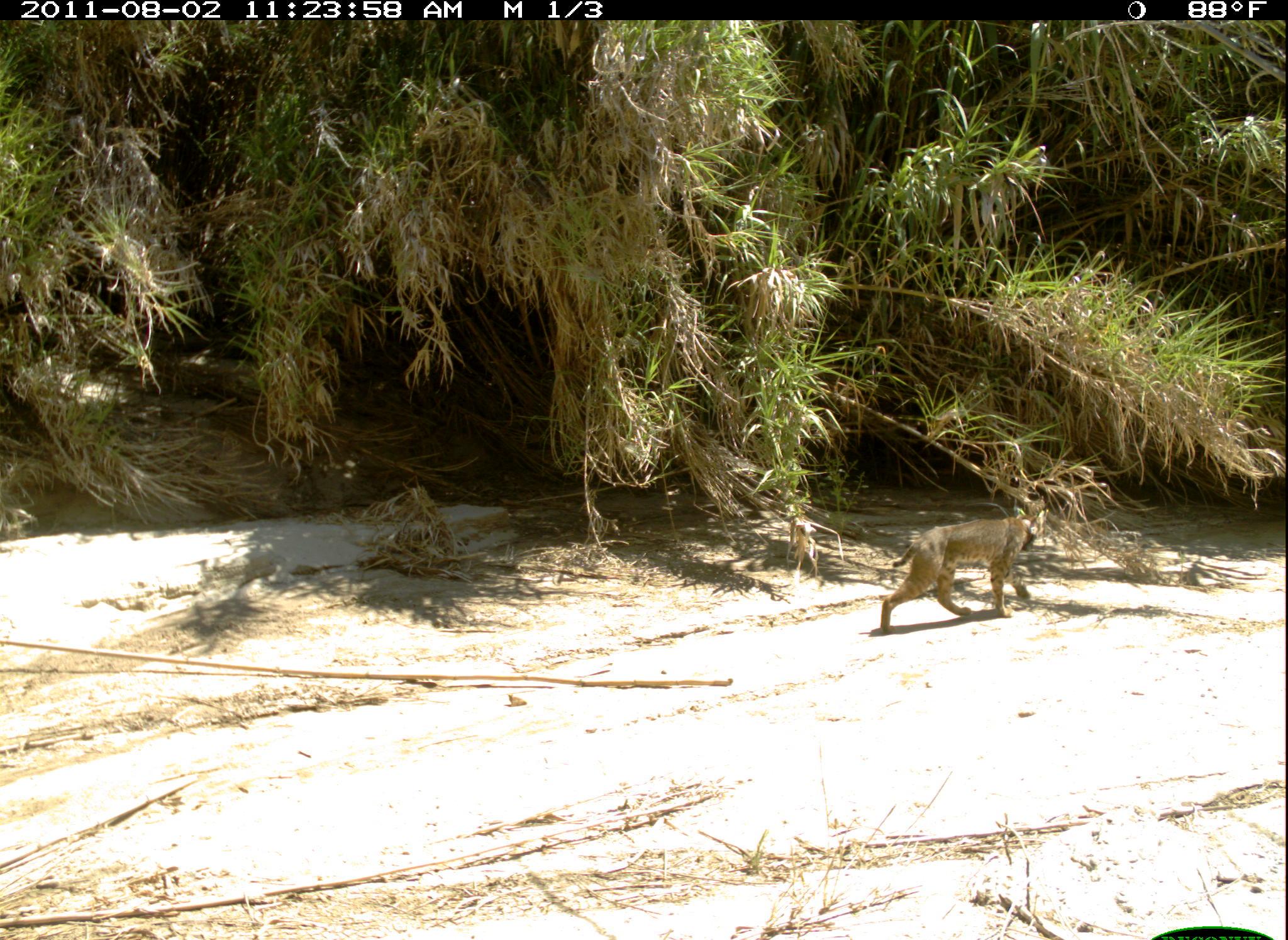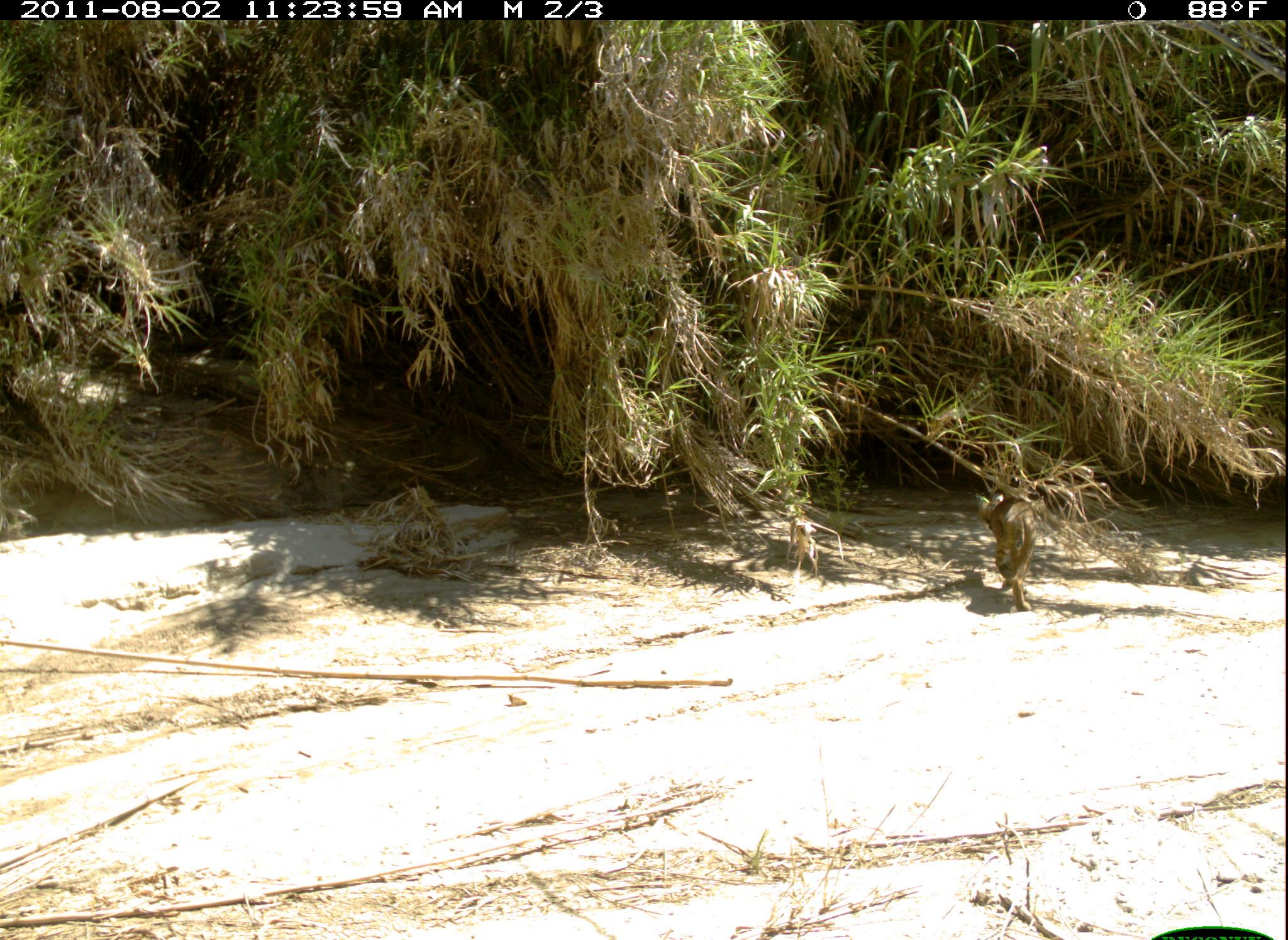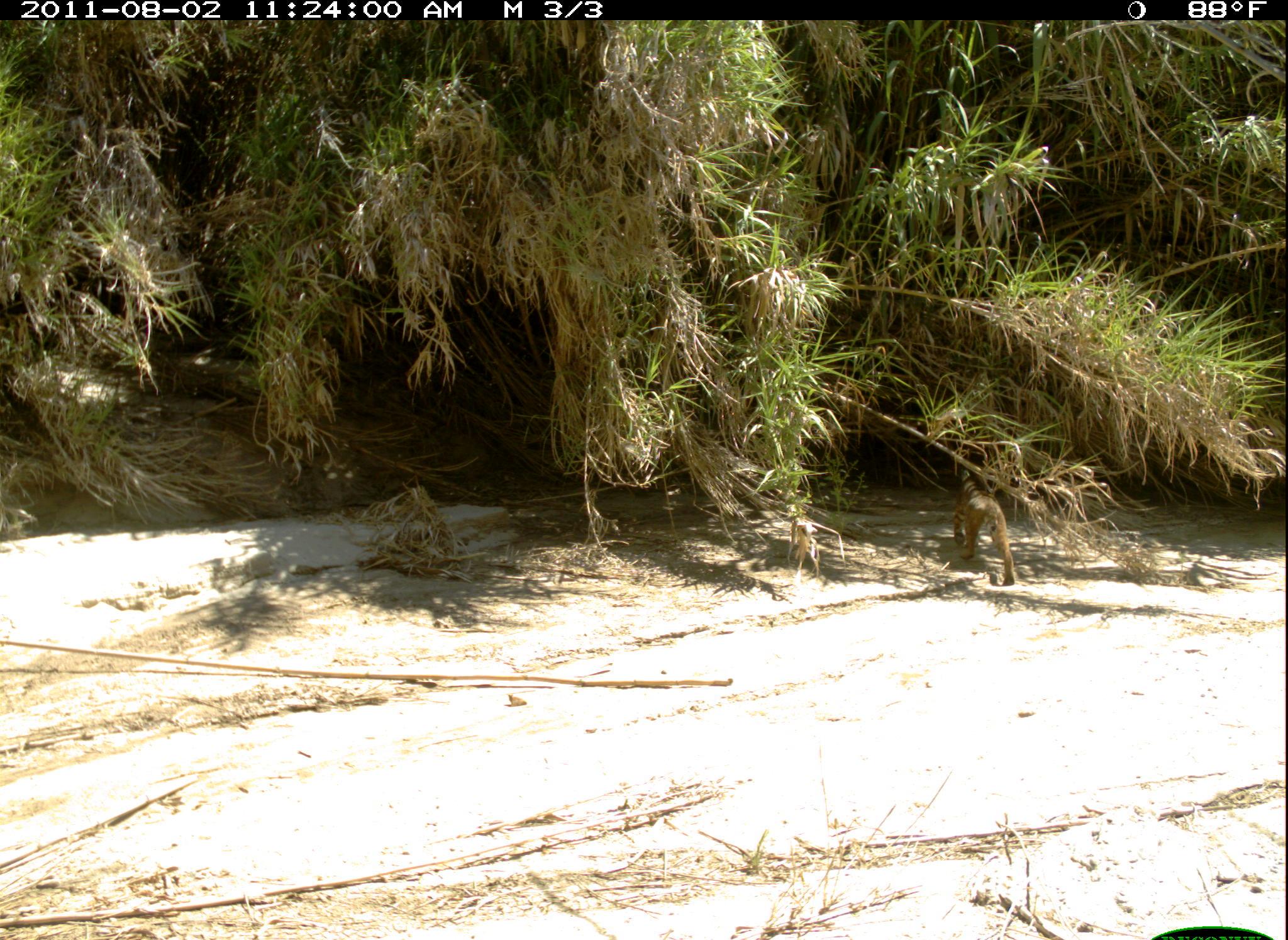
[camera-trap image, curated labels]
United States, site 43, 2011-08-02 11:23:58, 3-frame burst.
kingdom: Animalia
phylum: Chordata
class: Mammalia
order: Carnivora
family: Felidae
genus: Lynx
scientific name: Lynx rufus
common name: bobcat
Bobcat (Lynx rufus).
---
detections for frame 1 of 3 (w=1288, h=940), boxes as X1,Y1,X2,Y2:
bobcat: 866,494,1063,636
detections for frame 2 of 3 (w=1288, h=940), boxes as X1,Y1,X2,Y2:
bobcat: 974,483,1050,617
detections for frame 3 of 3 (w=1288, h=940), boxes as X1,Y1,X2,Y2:
bobcat: 937,456,1027,590